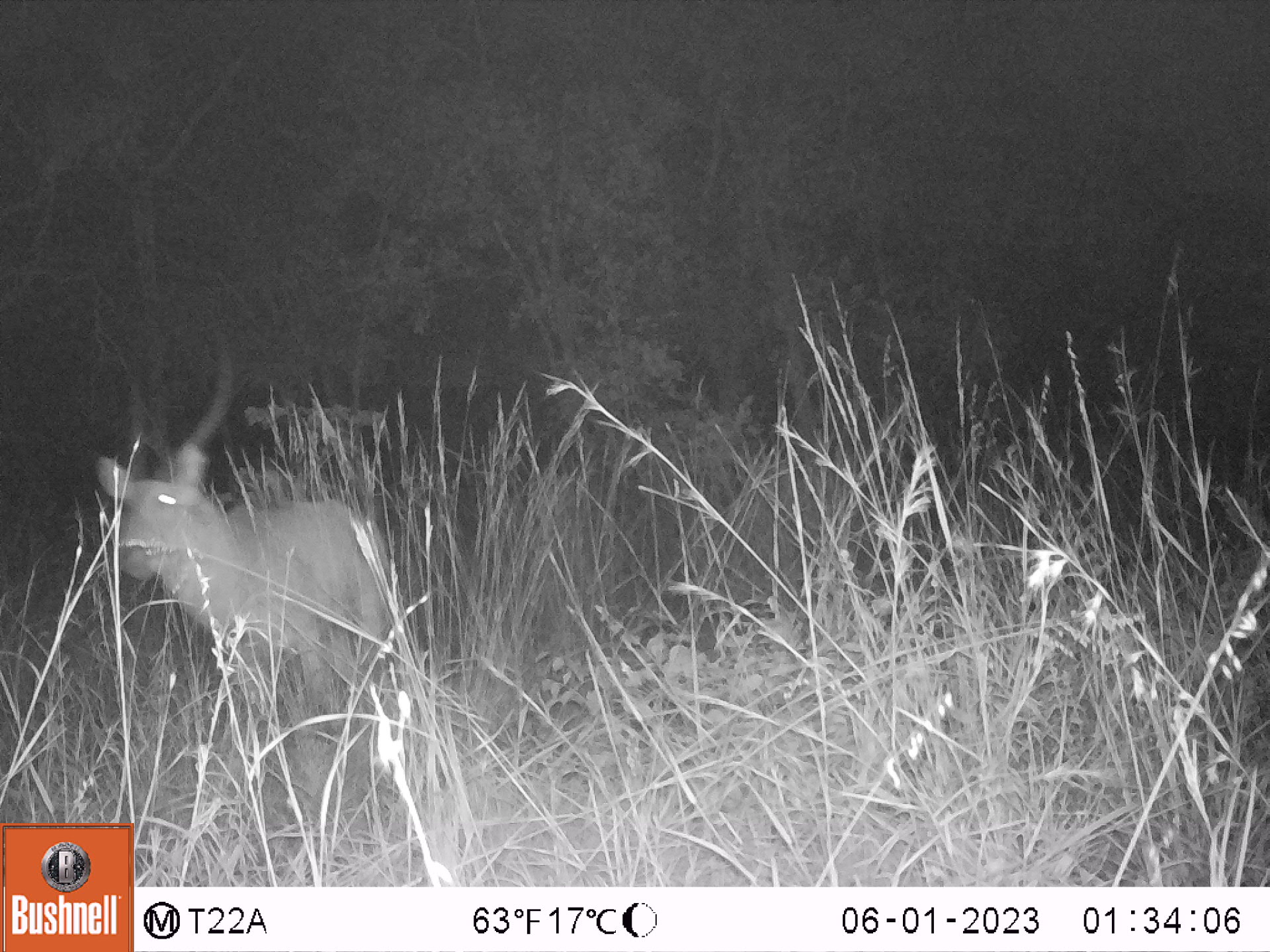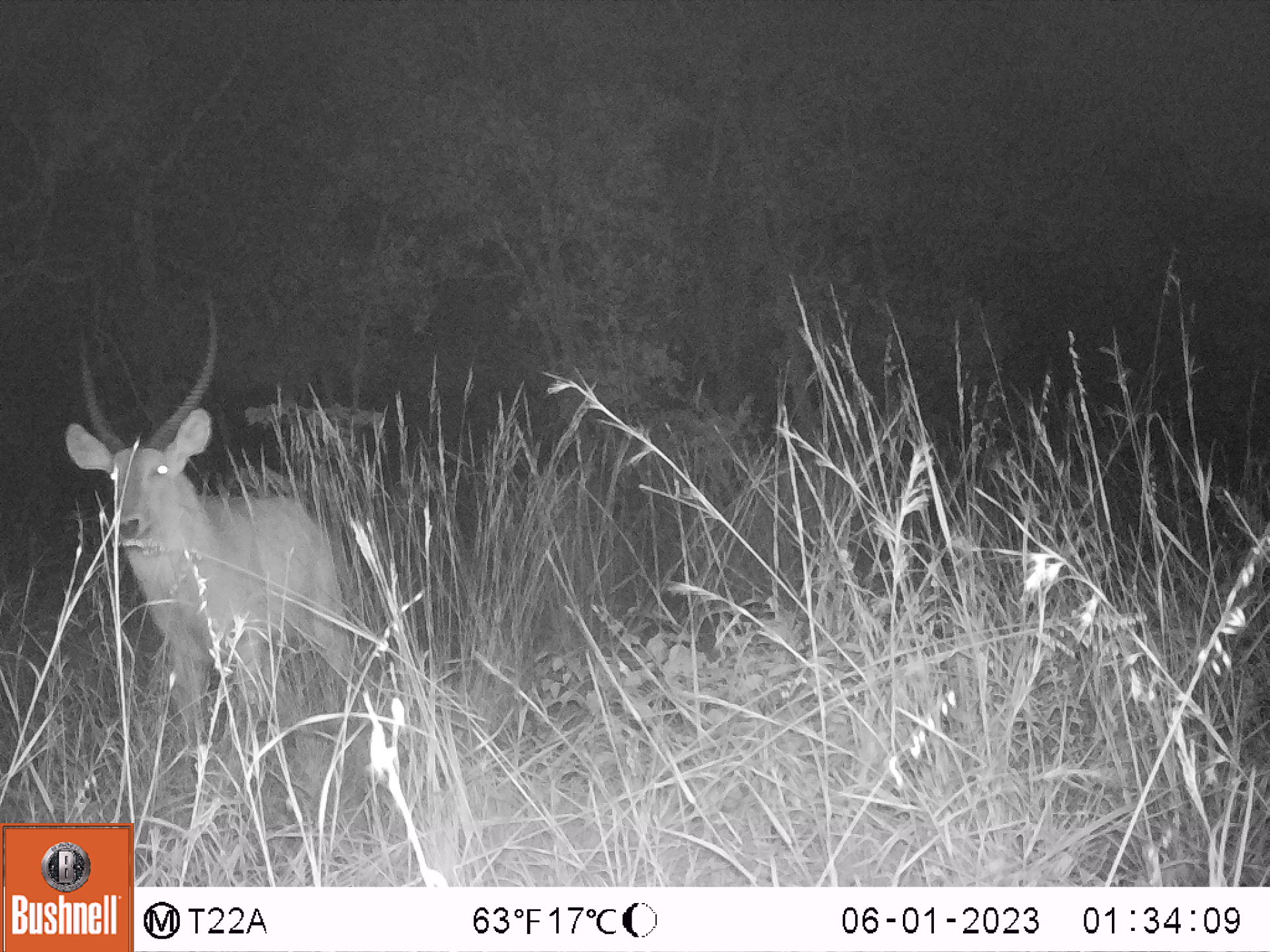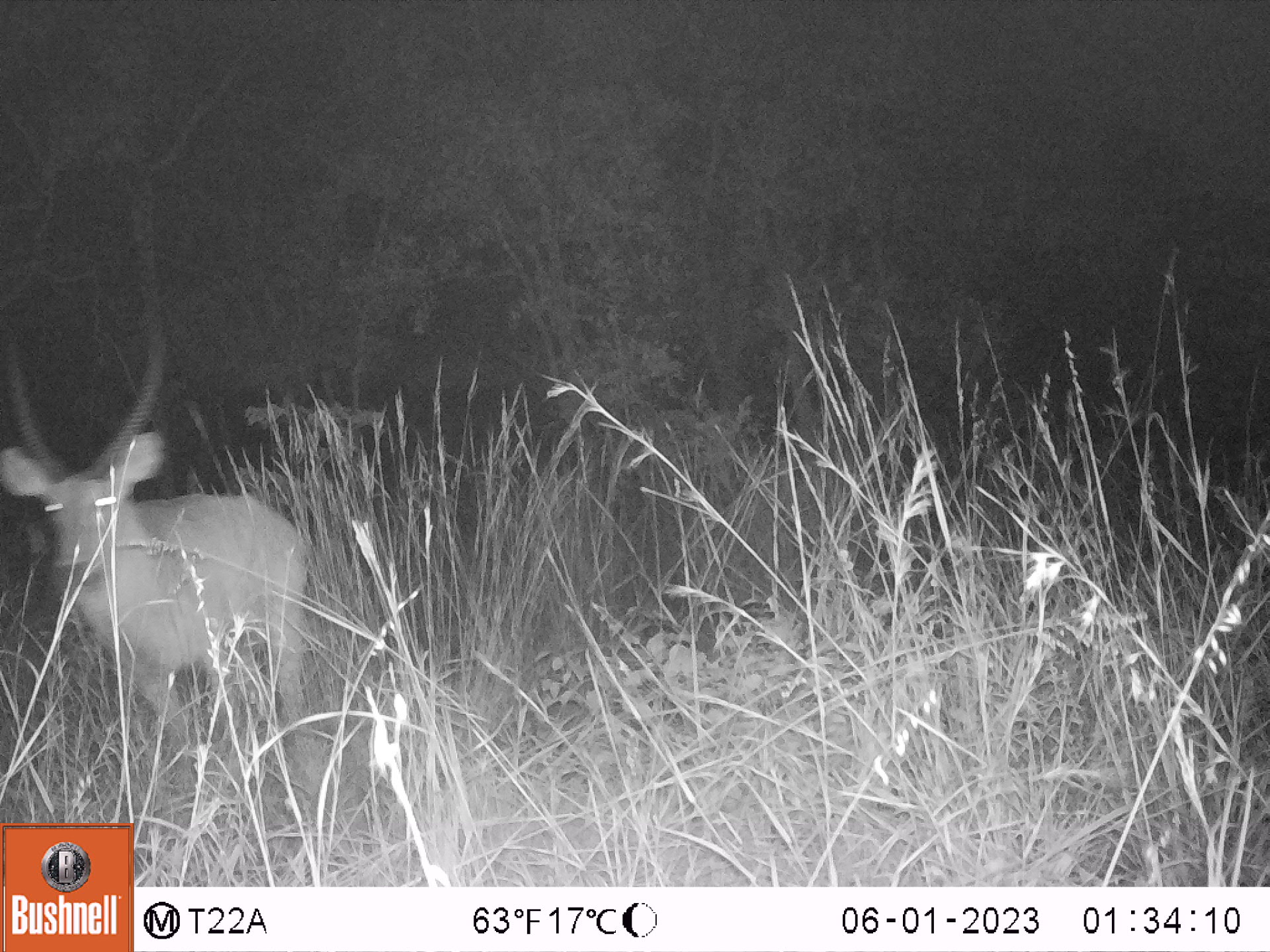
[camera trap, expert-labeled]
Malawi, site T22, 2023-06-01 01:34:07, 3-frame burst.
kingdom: Animalia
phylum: Chordata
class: Mammalia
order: Artiodactyla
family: Bovidae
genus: Kobus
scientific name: Kobus ellipsiprymnus ellipsiprymnus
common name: common waterbuck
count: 1